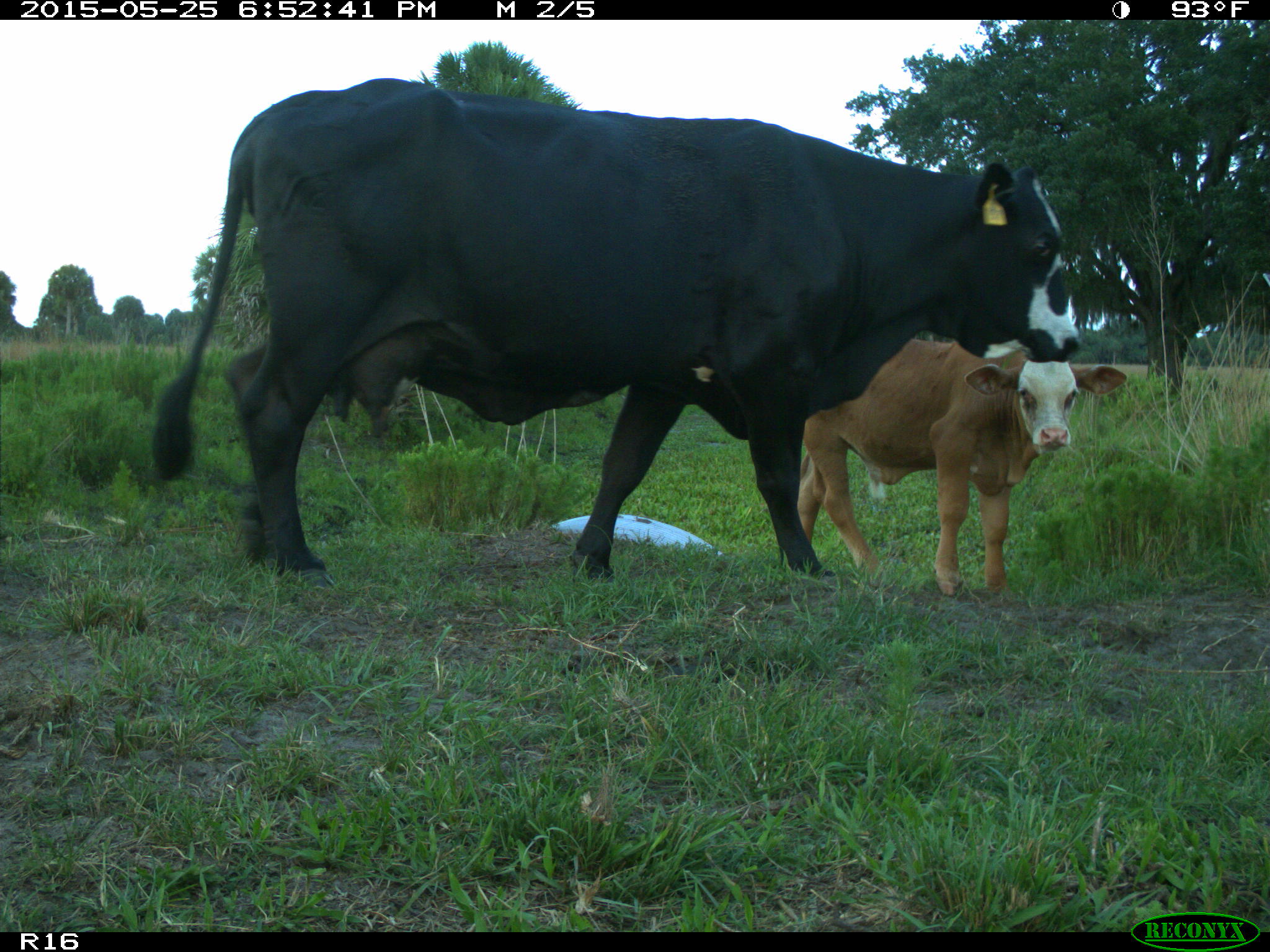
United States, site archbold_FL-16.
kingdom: Animalia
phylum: Chordata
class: Mammalia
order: Artiodactyla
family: Bovidae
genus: Bos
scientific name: Bos taurus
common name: domestic cow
Bos taurus (domestic cow).